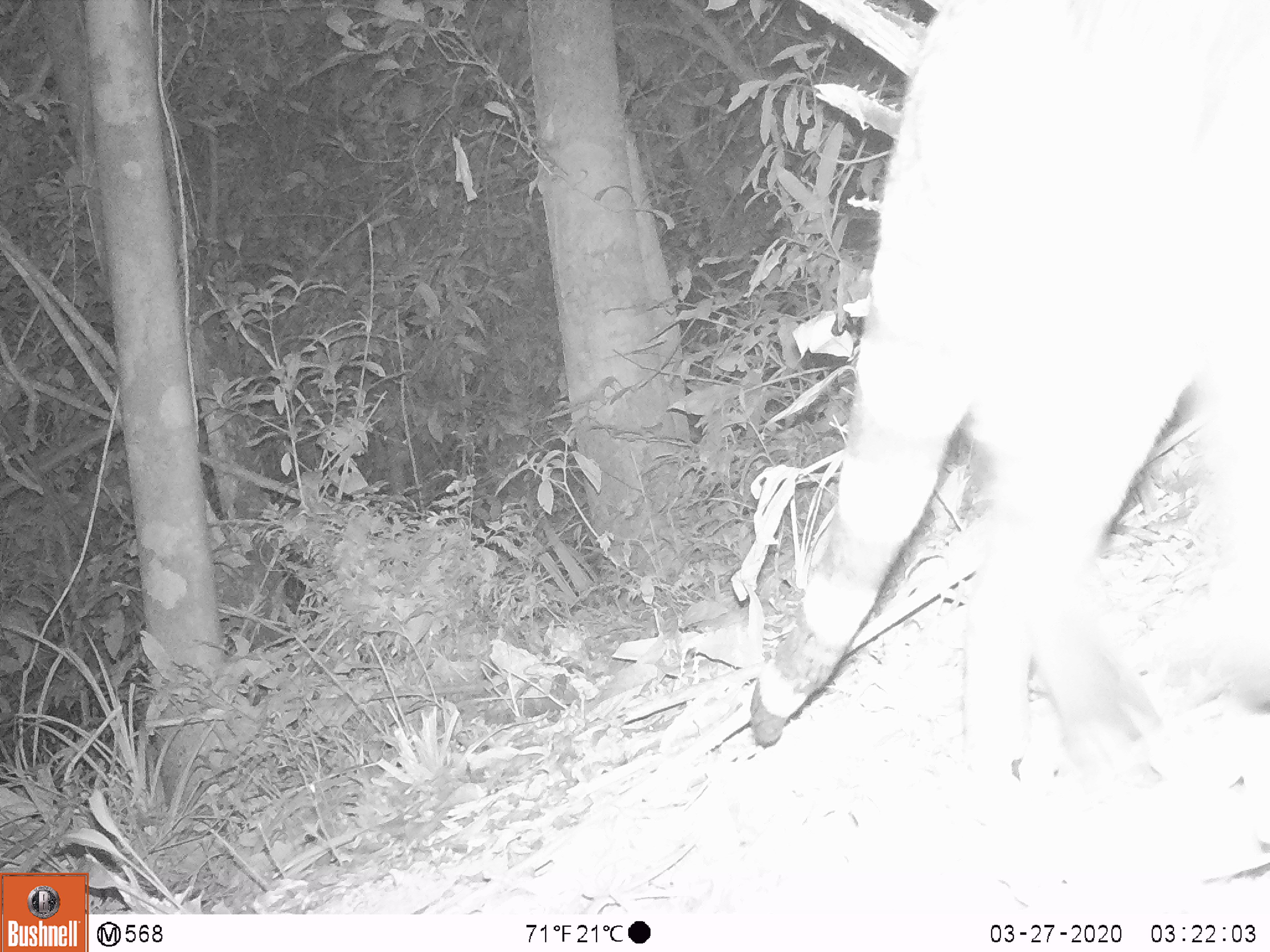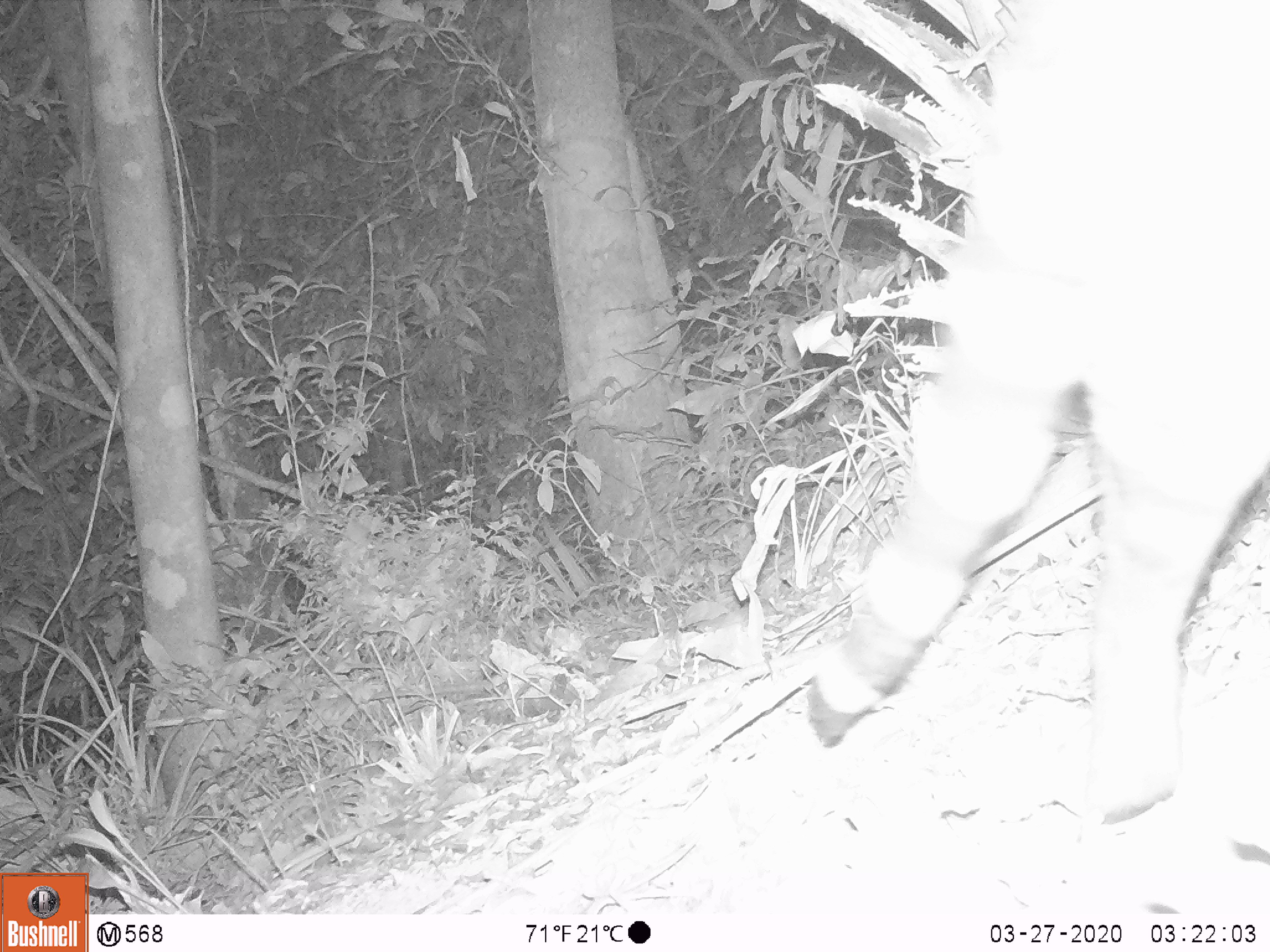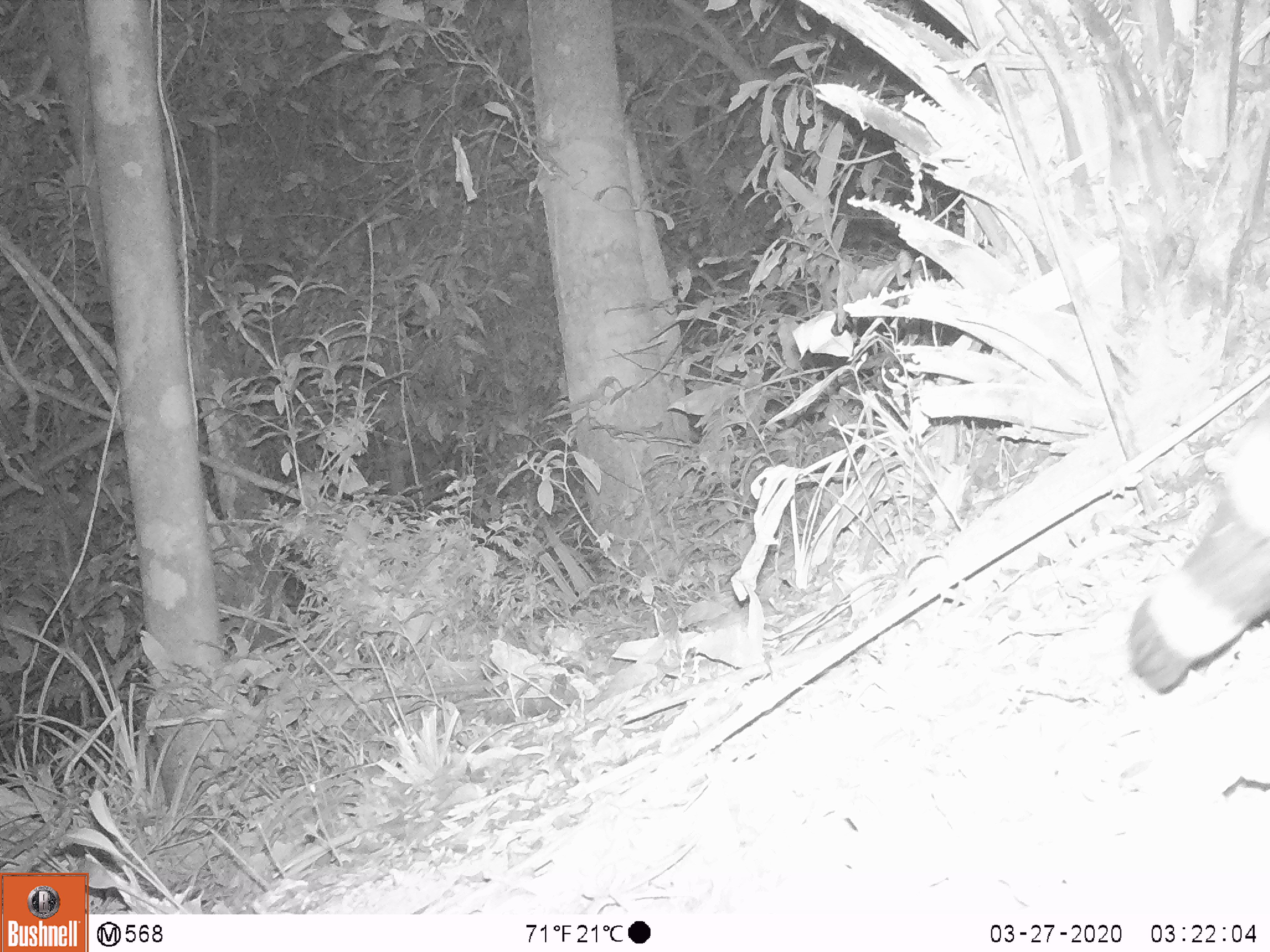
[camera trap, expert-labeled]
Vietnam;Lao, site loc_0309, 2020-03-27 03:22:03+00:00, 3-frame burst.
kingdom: Animalia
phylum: Chordata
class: Mammalia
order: Carnivora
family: Viverridae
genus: Viverra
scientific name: Viverra zibetha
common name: large indian civet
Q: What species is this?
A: Large indian civet (Viverra zibetha).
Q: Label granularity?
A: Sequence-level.